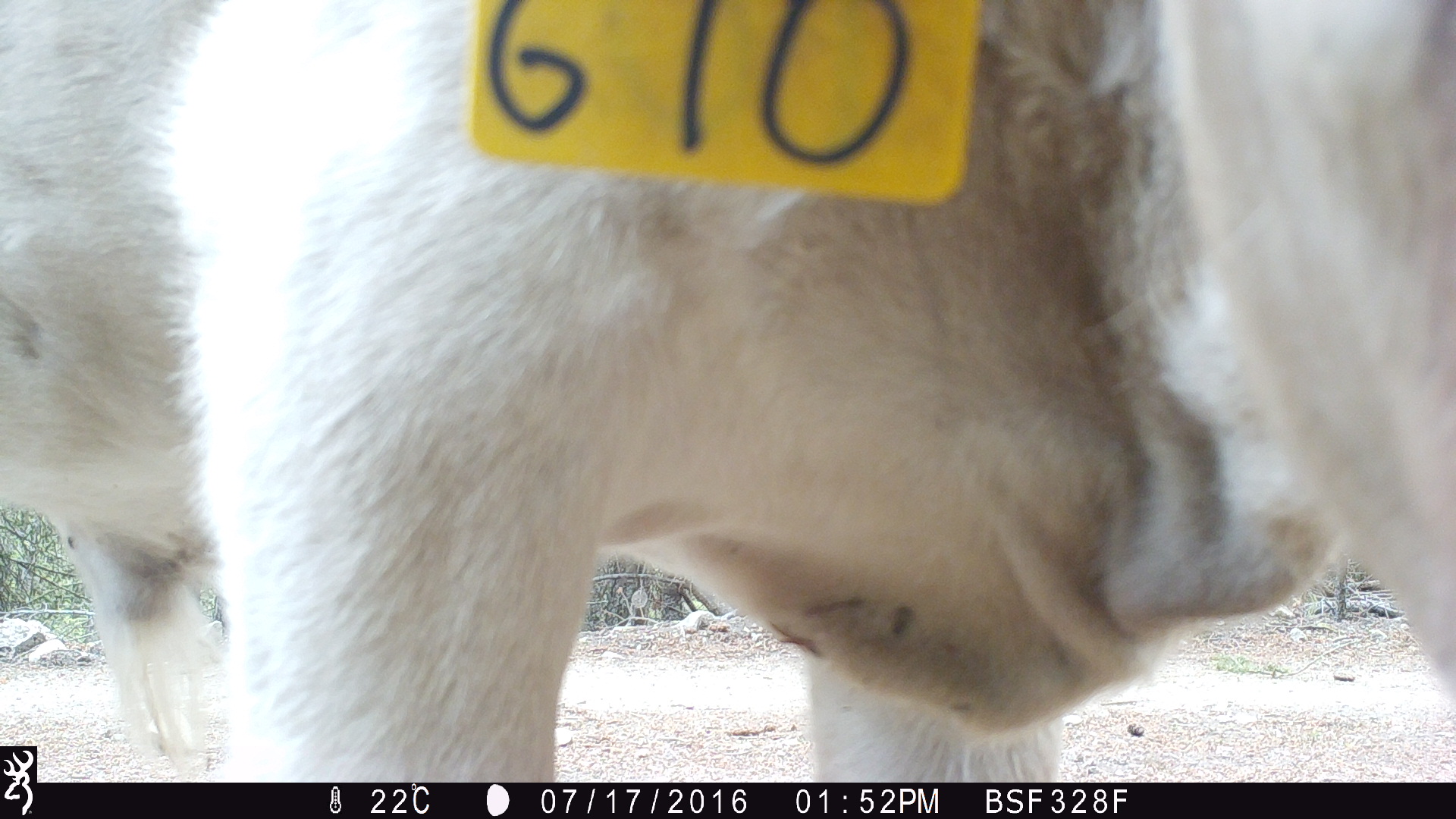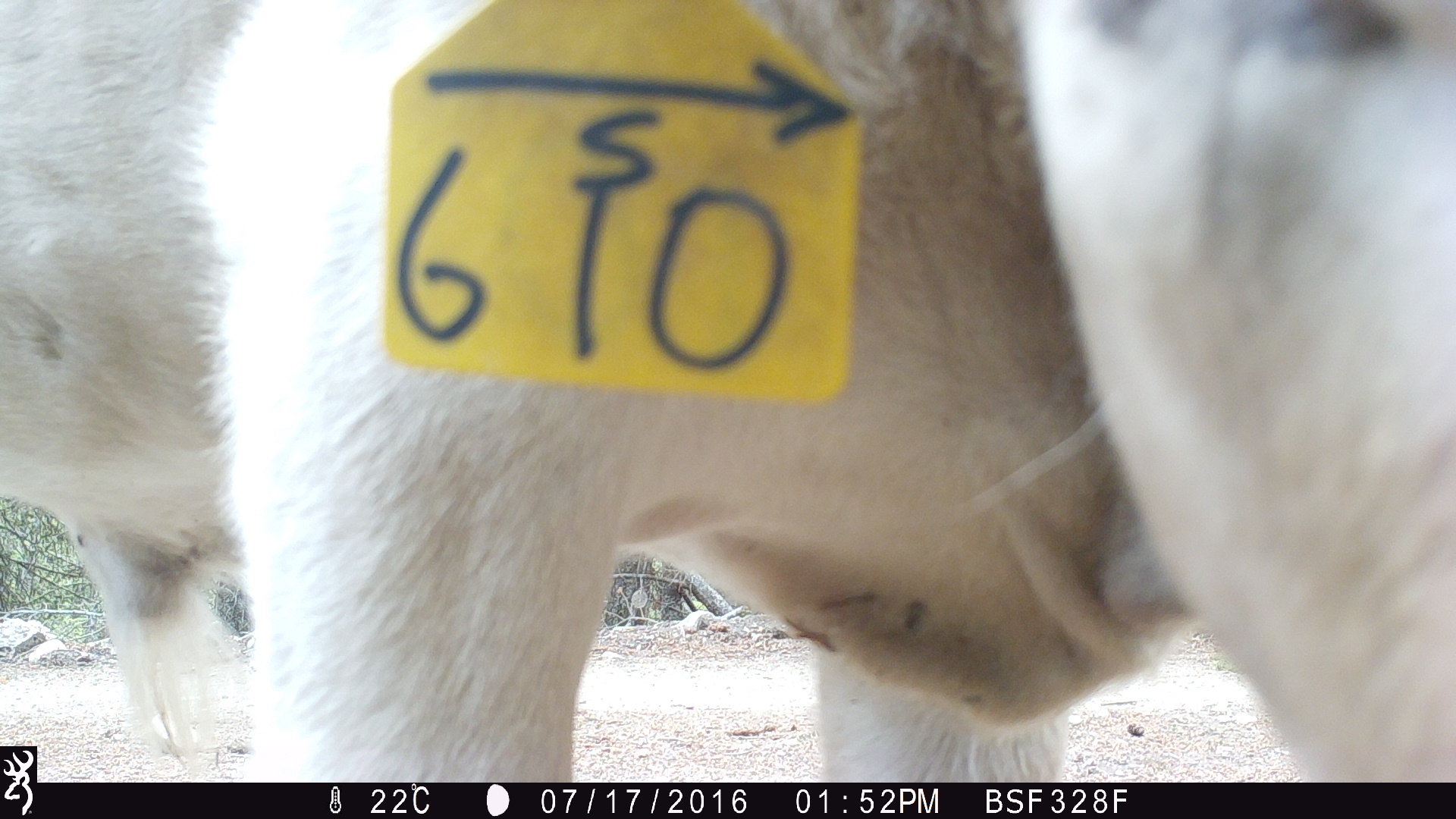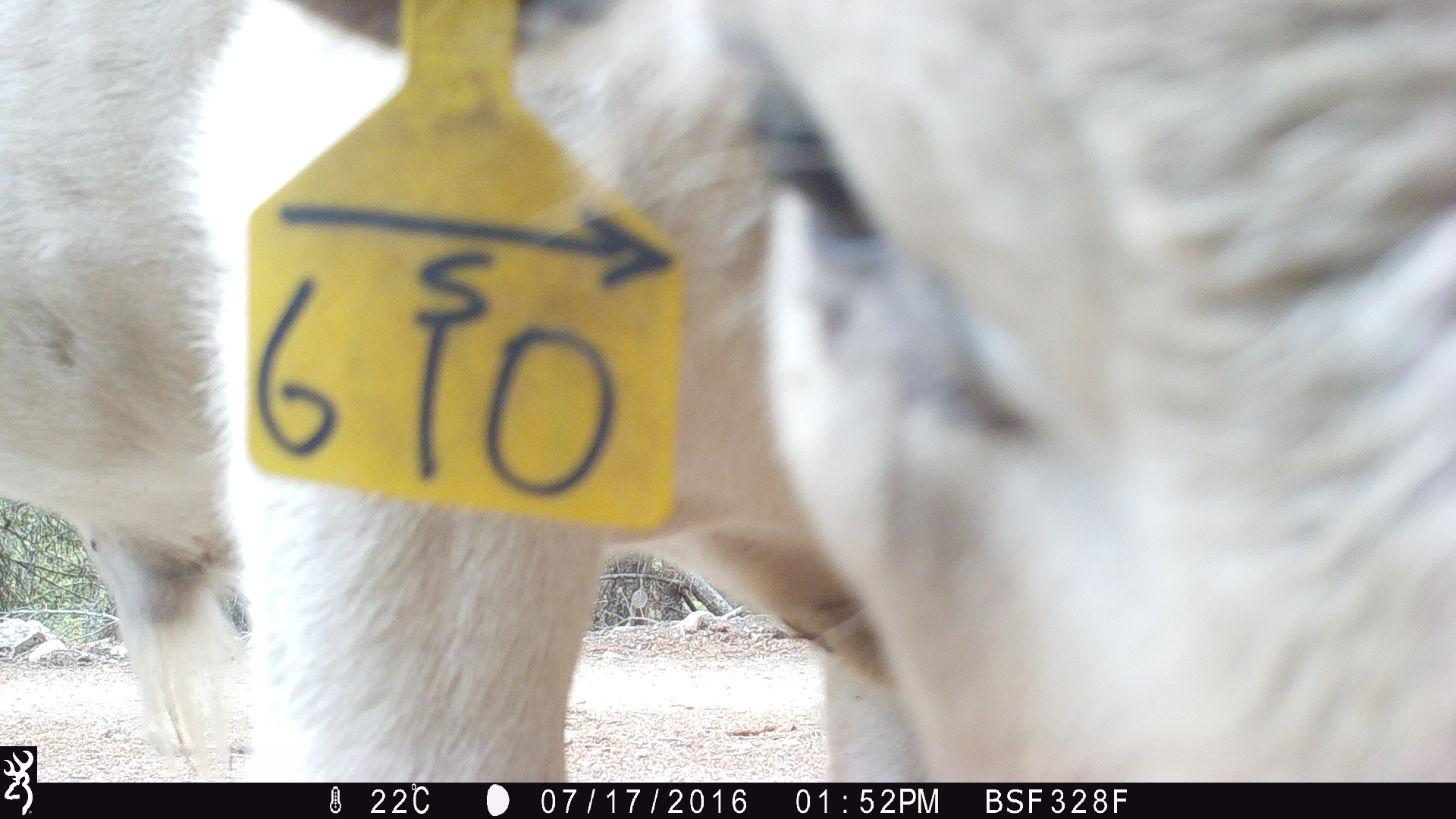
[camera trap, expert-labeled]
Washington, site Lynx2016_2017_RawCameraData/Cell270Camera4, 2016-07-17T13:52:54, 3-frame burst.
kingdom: Animalia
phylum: Chordata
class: Mammalia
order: Artiodactyla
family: Bovidae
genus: Bos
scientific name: Bos taurus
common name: domestic cattle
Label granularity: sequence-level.